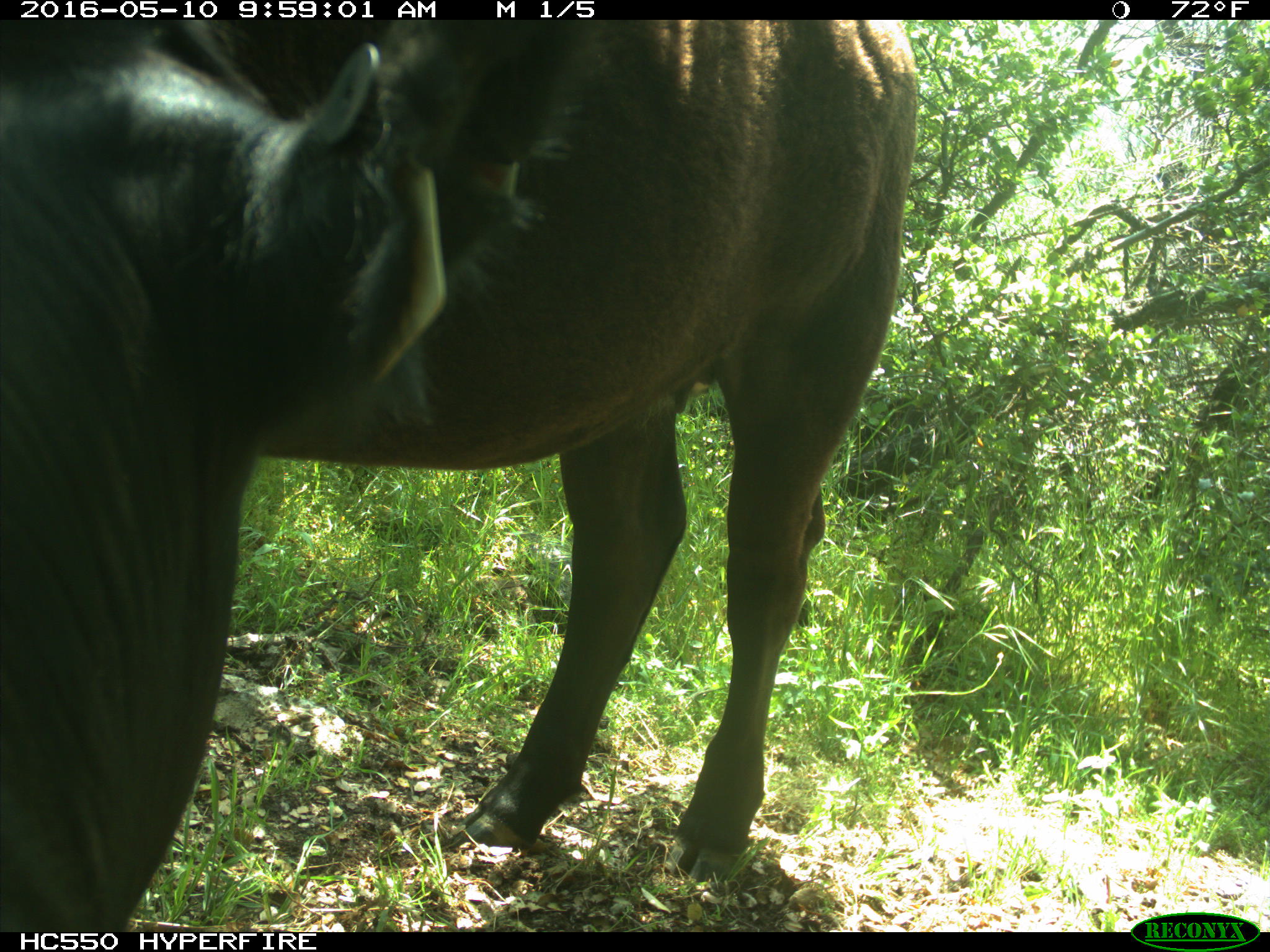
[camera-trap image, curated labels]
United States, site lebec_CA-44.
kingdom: Animalia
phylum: Chordata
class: Mammalia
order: Artiodactyla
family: Bovidae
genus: Bos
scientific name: Bos taurus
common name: domestic cow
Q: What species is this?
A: Bos taurus (domestic cow).